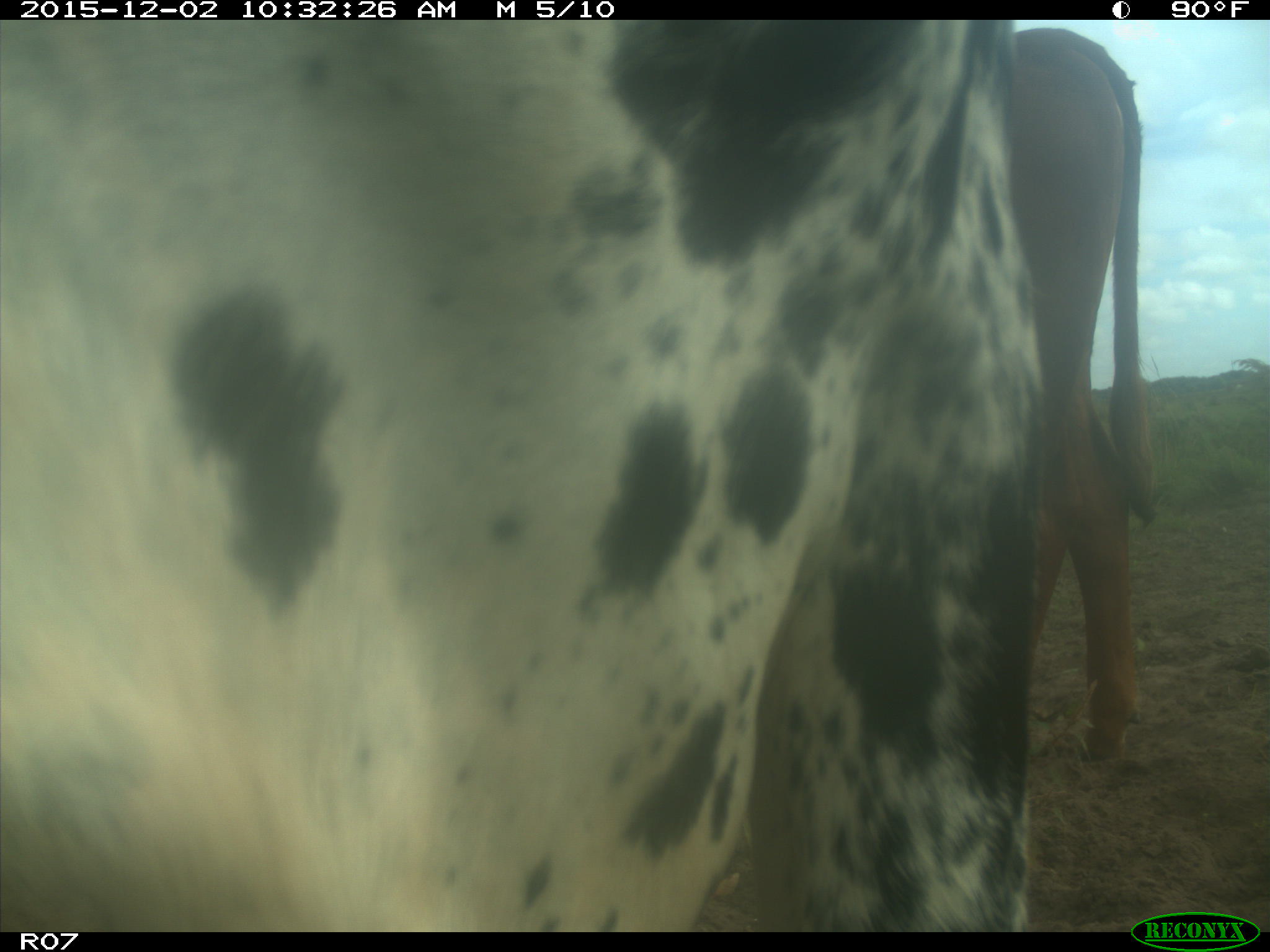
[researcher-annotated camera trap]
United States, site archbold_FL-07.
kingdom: Animalia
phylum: Chordata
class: Mammalia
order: Artiodactyla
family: Bovidae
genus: Bos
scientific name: Bos taurus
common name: domestic cow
Bos taurus (domestic cow).